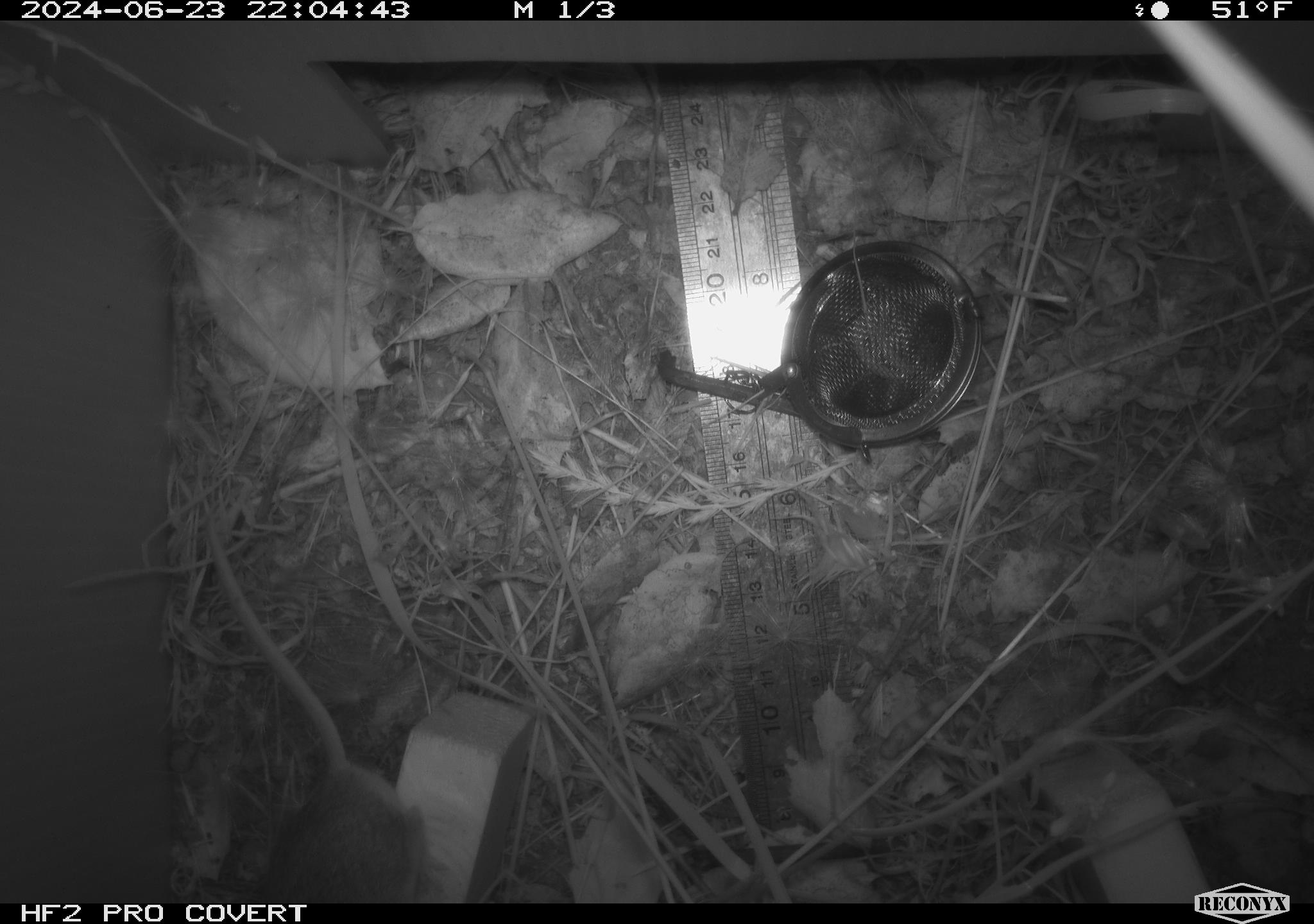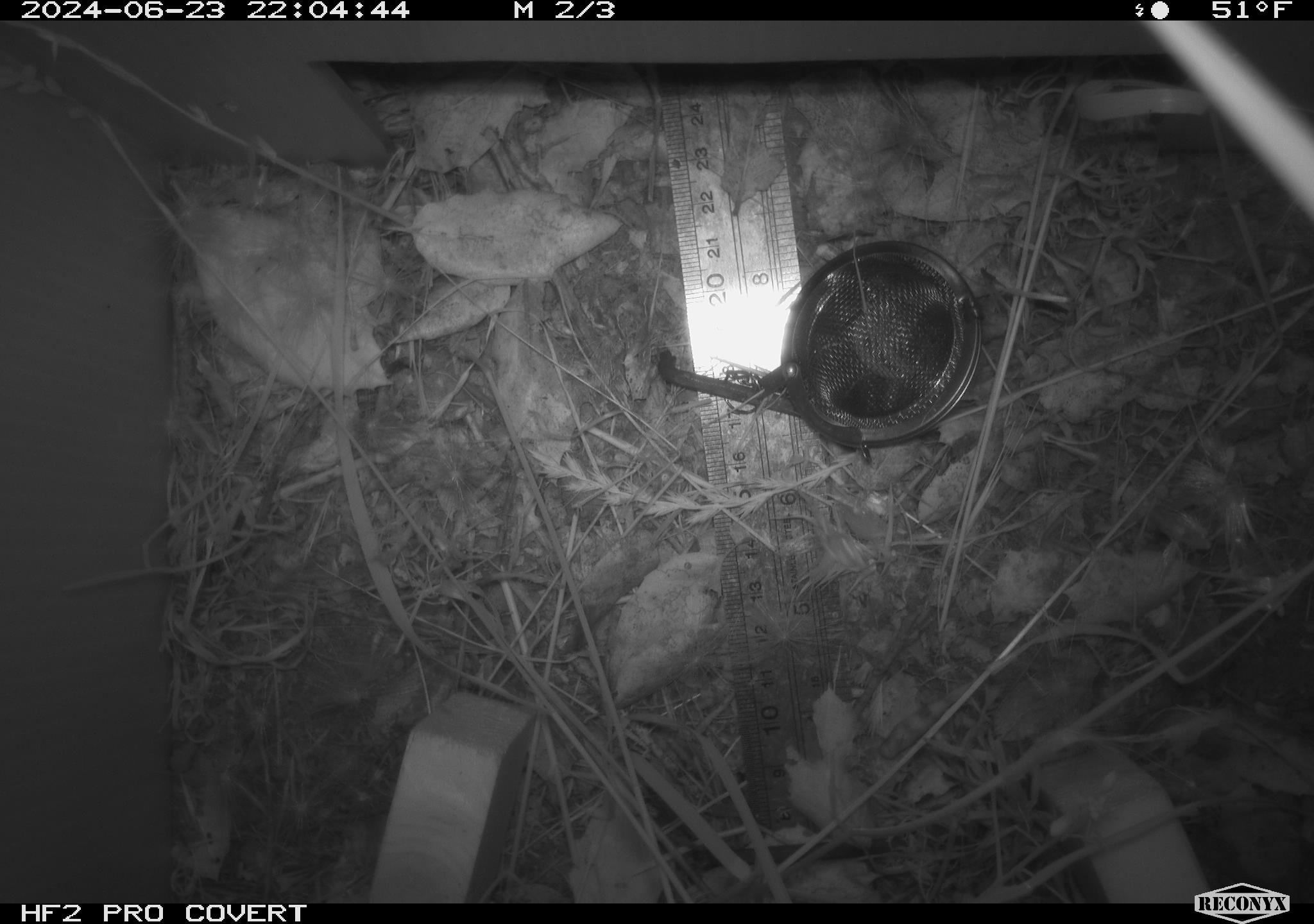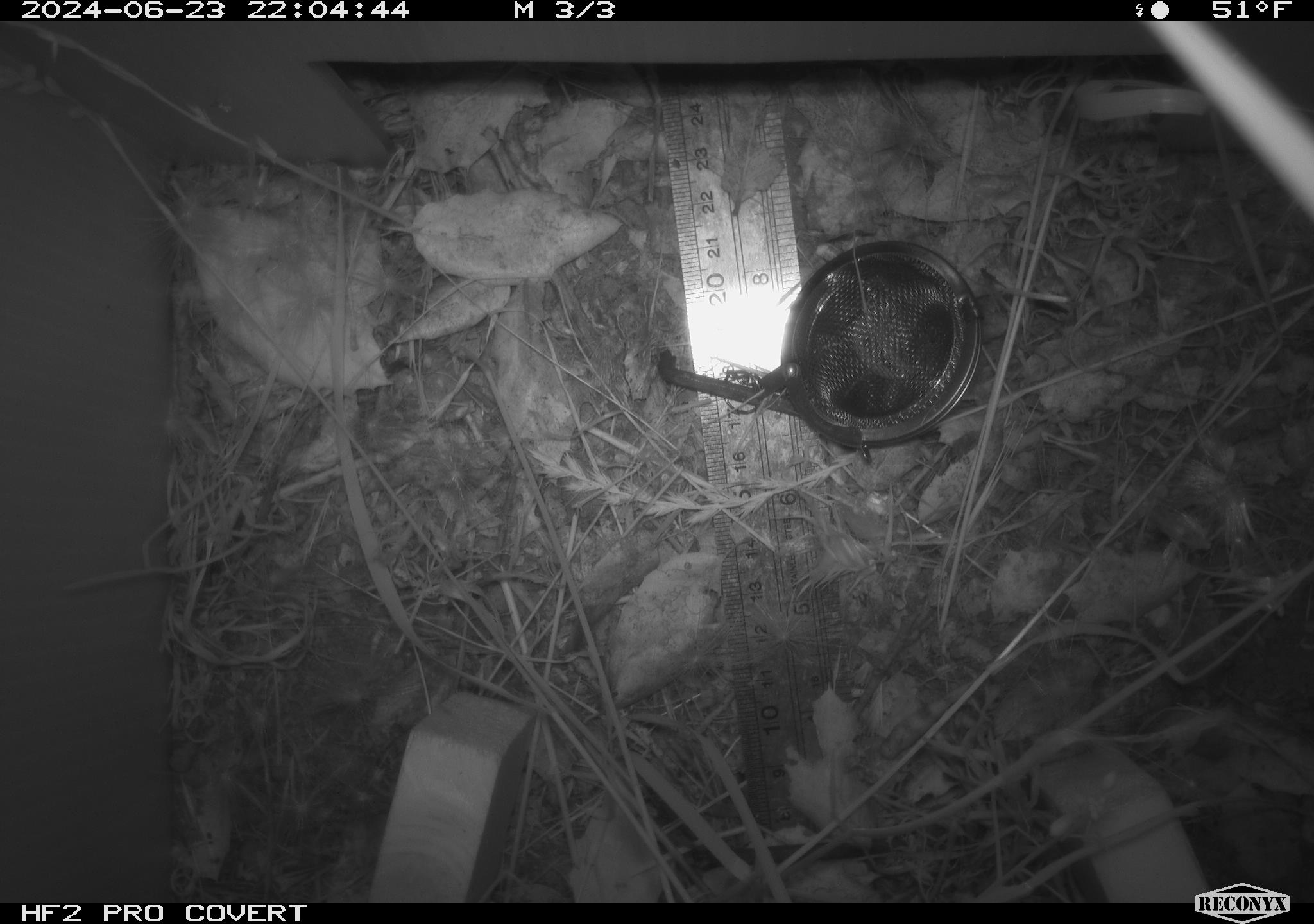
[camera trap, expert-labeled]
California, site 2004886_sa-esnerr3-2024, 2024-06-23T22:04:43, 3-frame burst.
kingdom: Animalia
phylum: Chordata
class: Mammalia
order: Rodentia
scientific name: Rodentia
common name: rodent